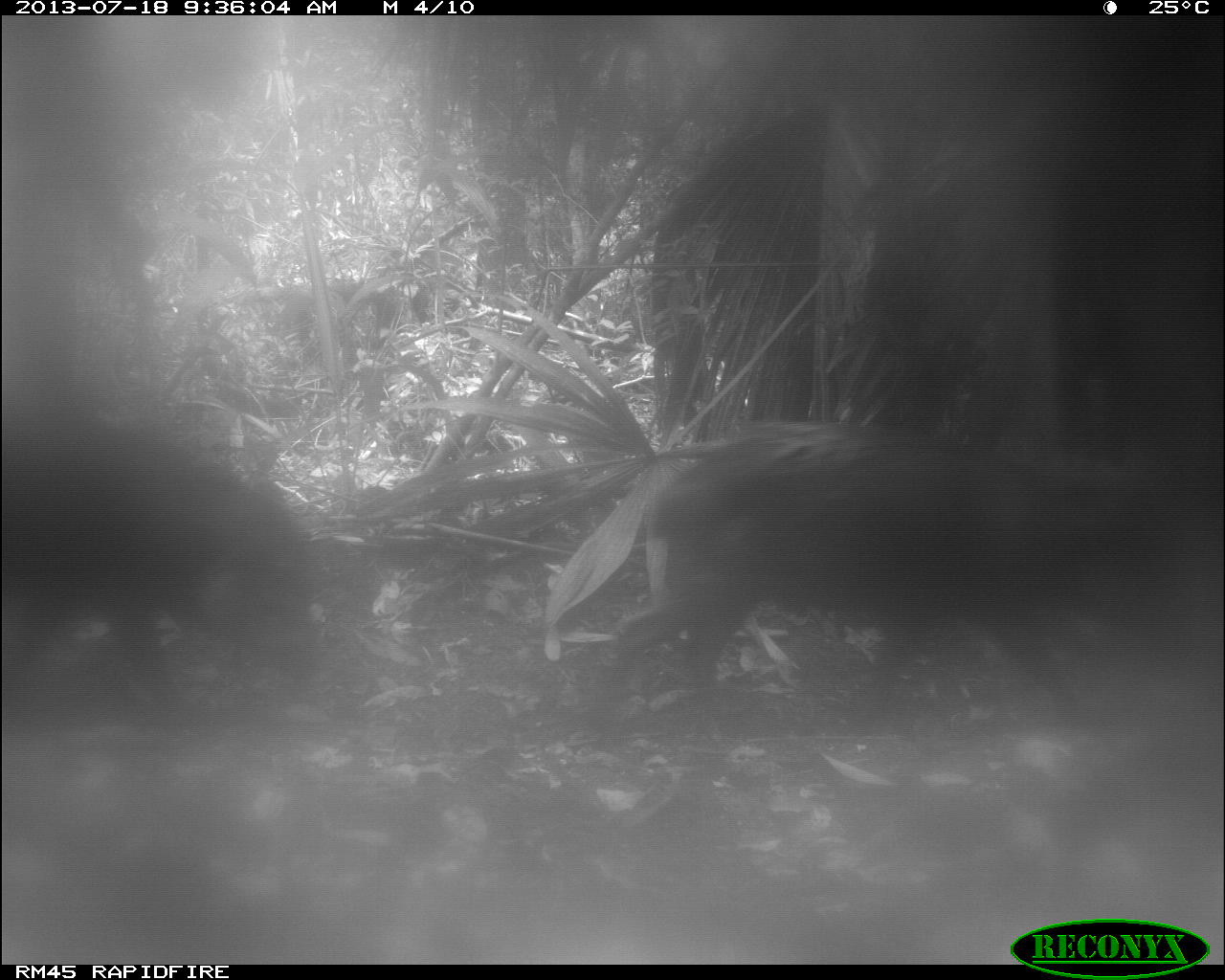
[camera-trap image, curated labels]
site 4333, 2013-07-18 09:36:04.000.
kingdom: Animalia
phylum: Chordata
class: Mammalia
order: Artiodactyla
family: Tayassuidae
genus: Tayassu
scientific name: Tayassu pecari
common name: white-lipped peccary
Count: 2.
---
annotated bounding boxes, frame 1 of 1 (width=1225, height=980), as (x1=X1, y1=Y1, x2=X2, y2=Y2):
tayassu pecari: (x1=594, y1=430, x2=1187, y2=736); (x1=0, y1=418, x2=323, y2=726)